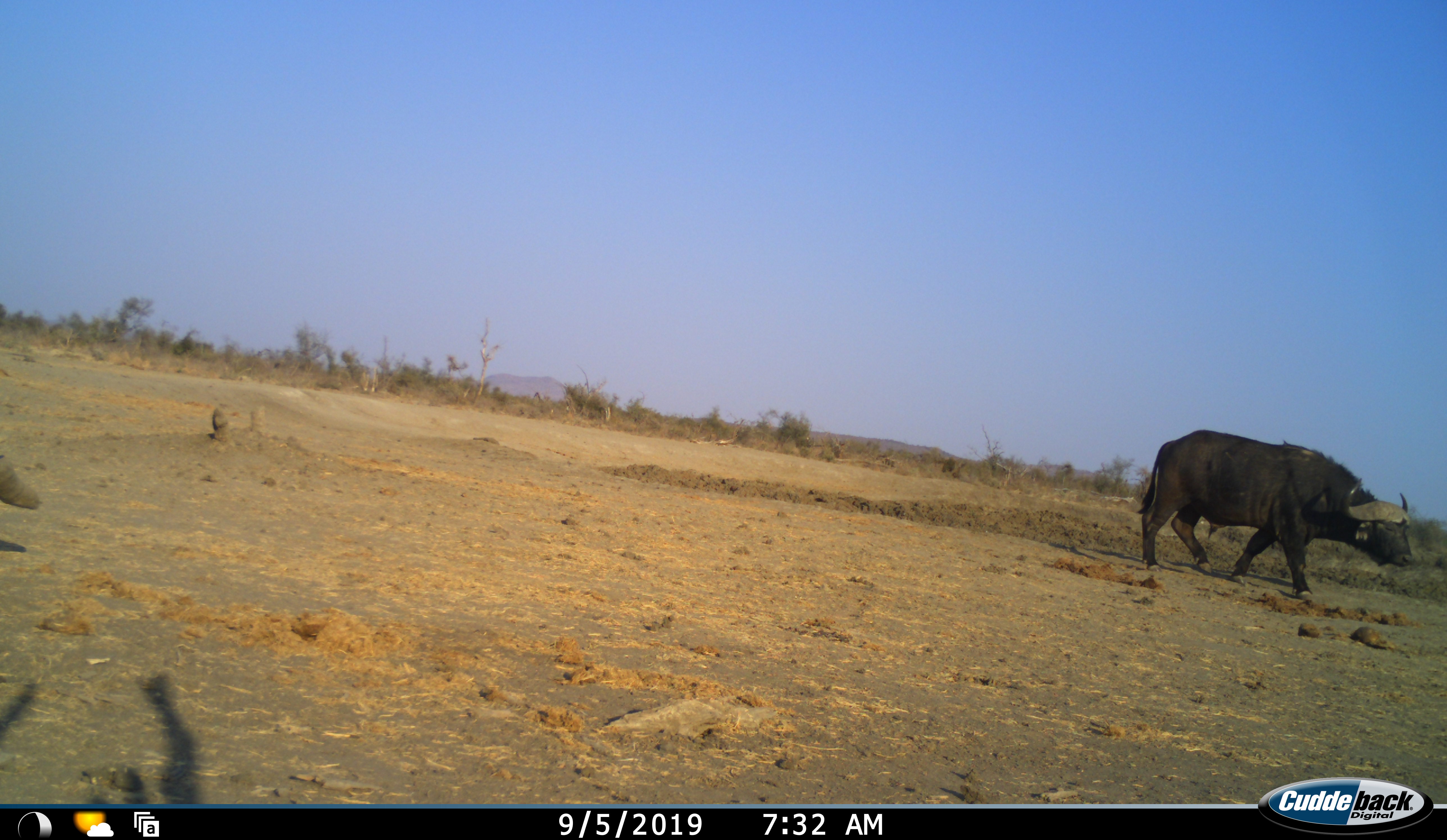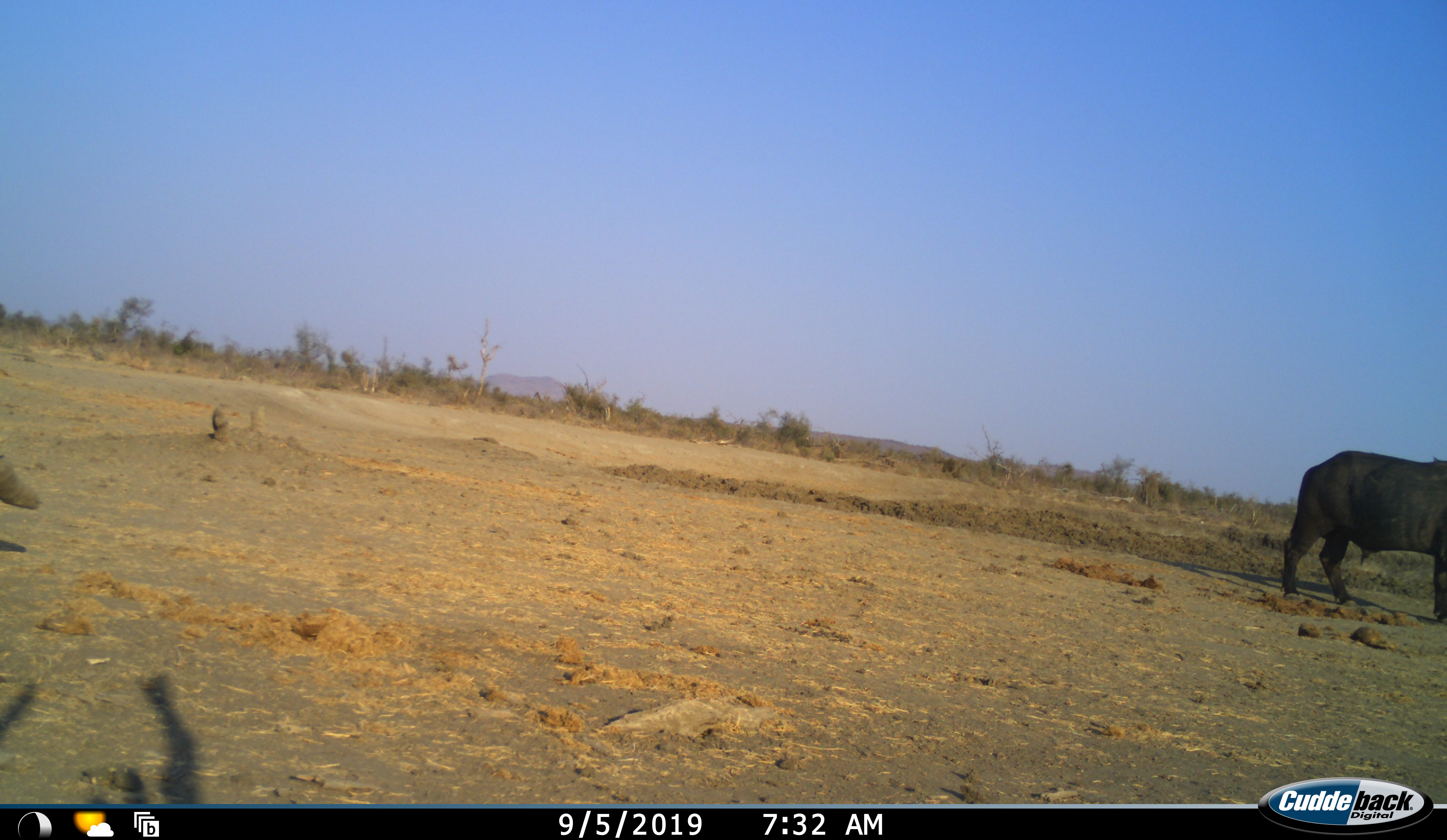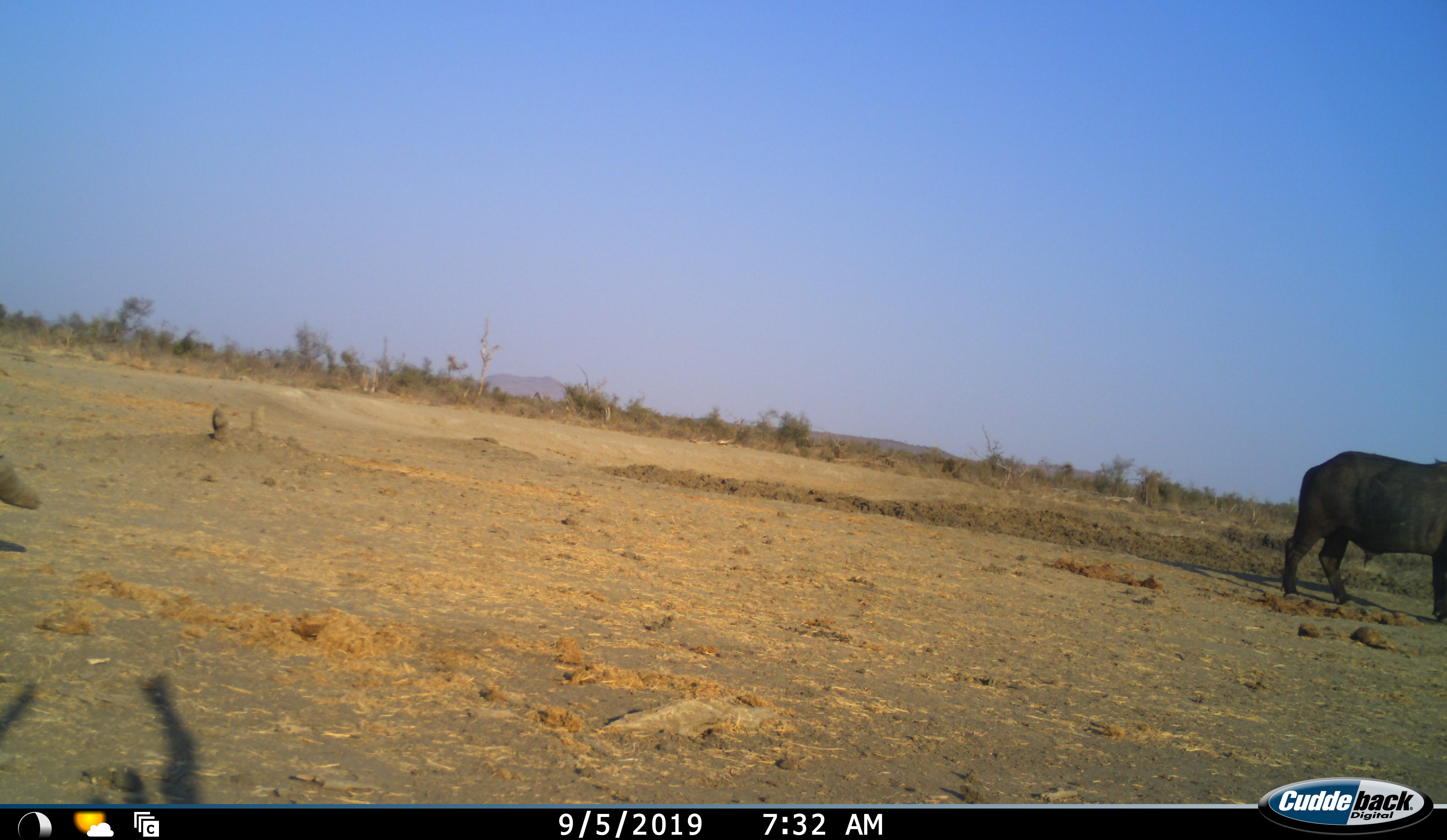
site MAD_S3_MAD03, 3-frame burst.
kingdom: Animalia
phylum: Chordata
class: Mammalia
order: Artiodactyla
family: Bovidae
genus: Syncerus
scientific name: Syncerus caffer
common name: african buffalo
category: buffalo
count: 1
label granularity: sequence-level